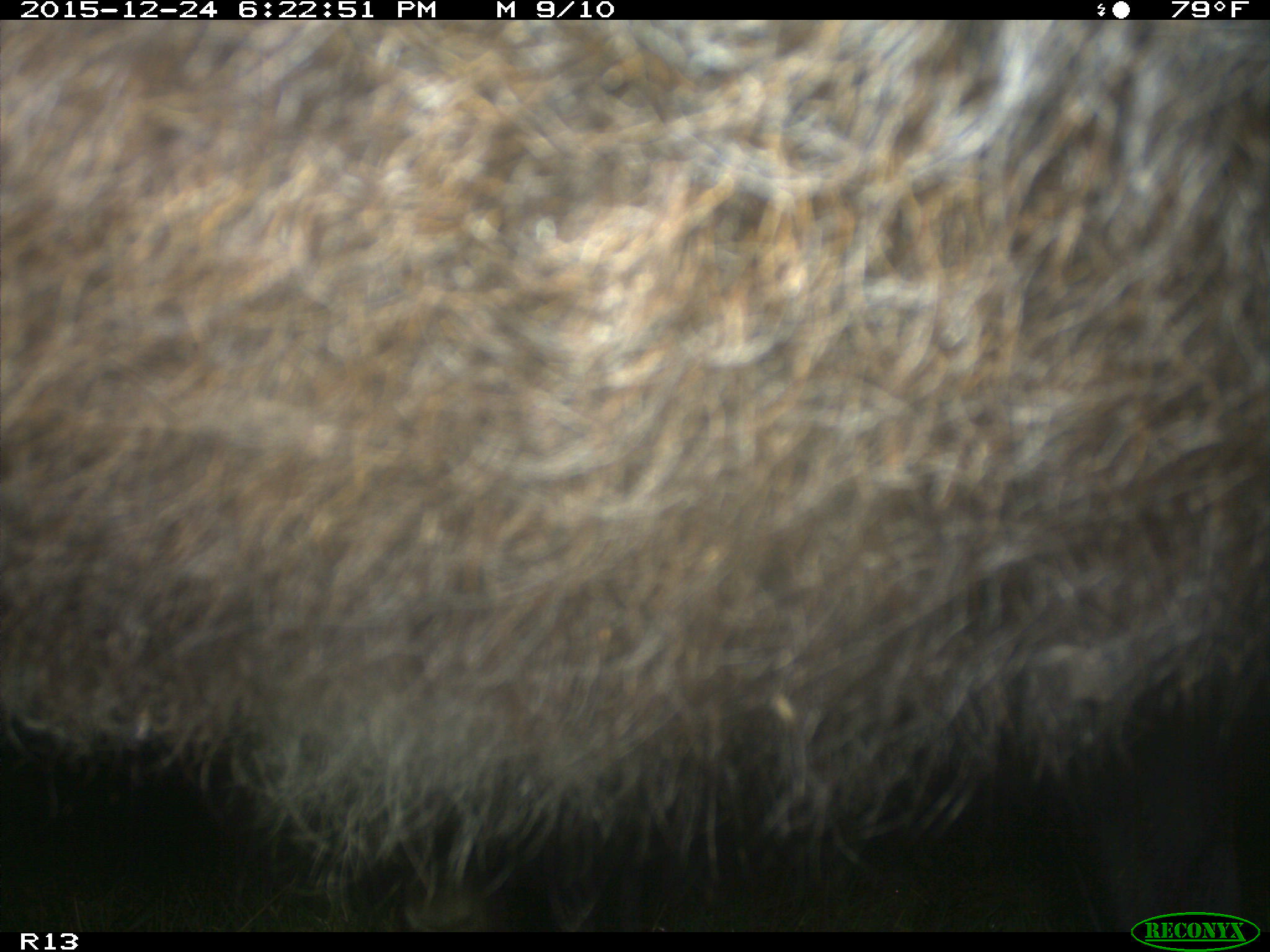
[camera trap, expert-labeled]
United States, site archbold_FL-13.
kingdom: Animalia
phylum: Chordata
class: Mammalia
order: Artiodactyla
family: Bovidae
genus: Bos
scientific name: Bos taurus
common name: domestic cow